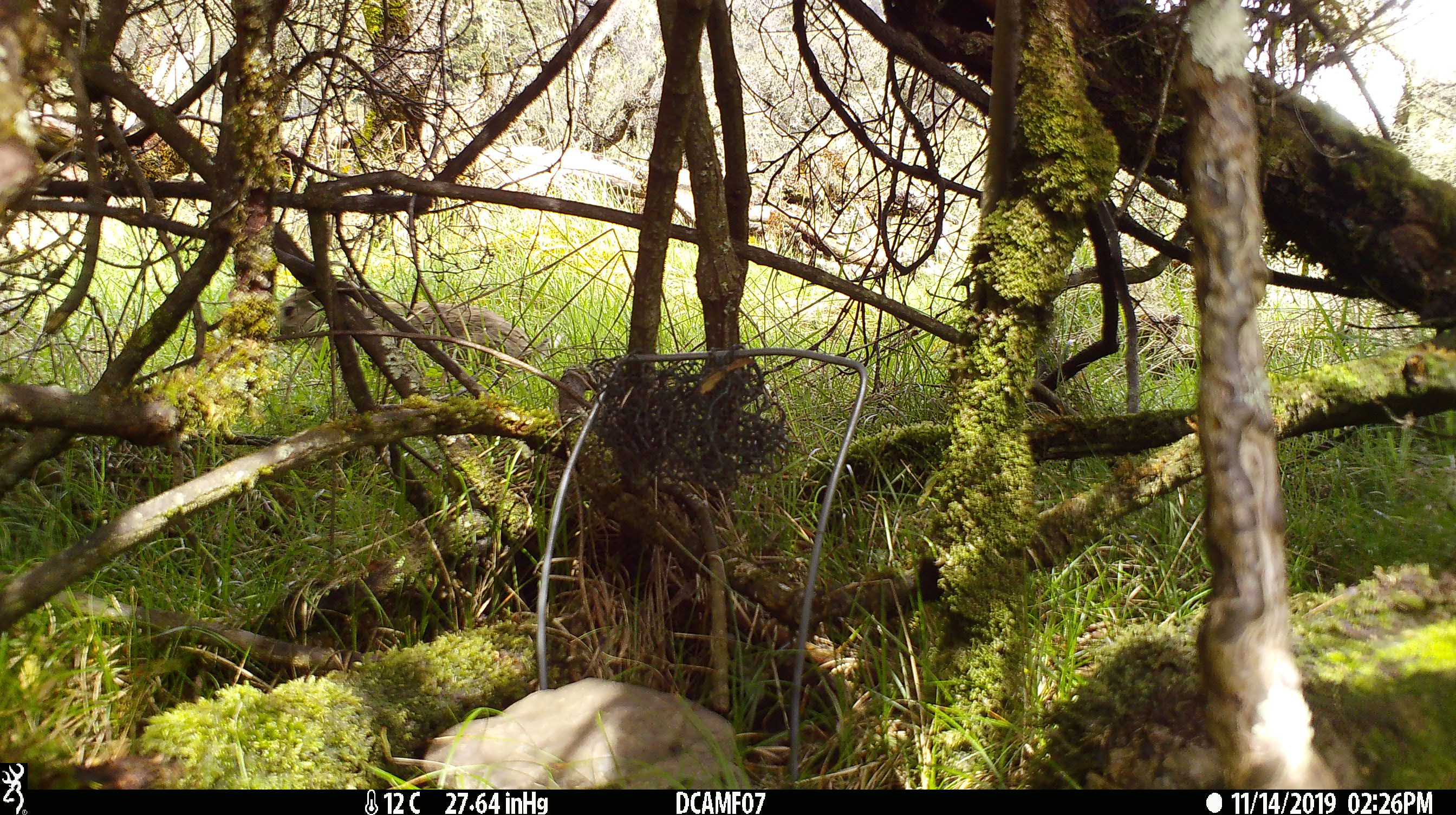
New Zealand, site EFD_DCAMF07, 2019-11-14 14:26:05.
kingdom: Animalia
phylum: Chordata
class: Mammalia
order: Lagomorpha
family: Leporidae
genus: Oryctolagus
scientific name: Oryctolagus cuniculus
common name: european rabbit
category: rabbit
Rabbit (european rabbit) (Oryctolagus cuniculus).